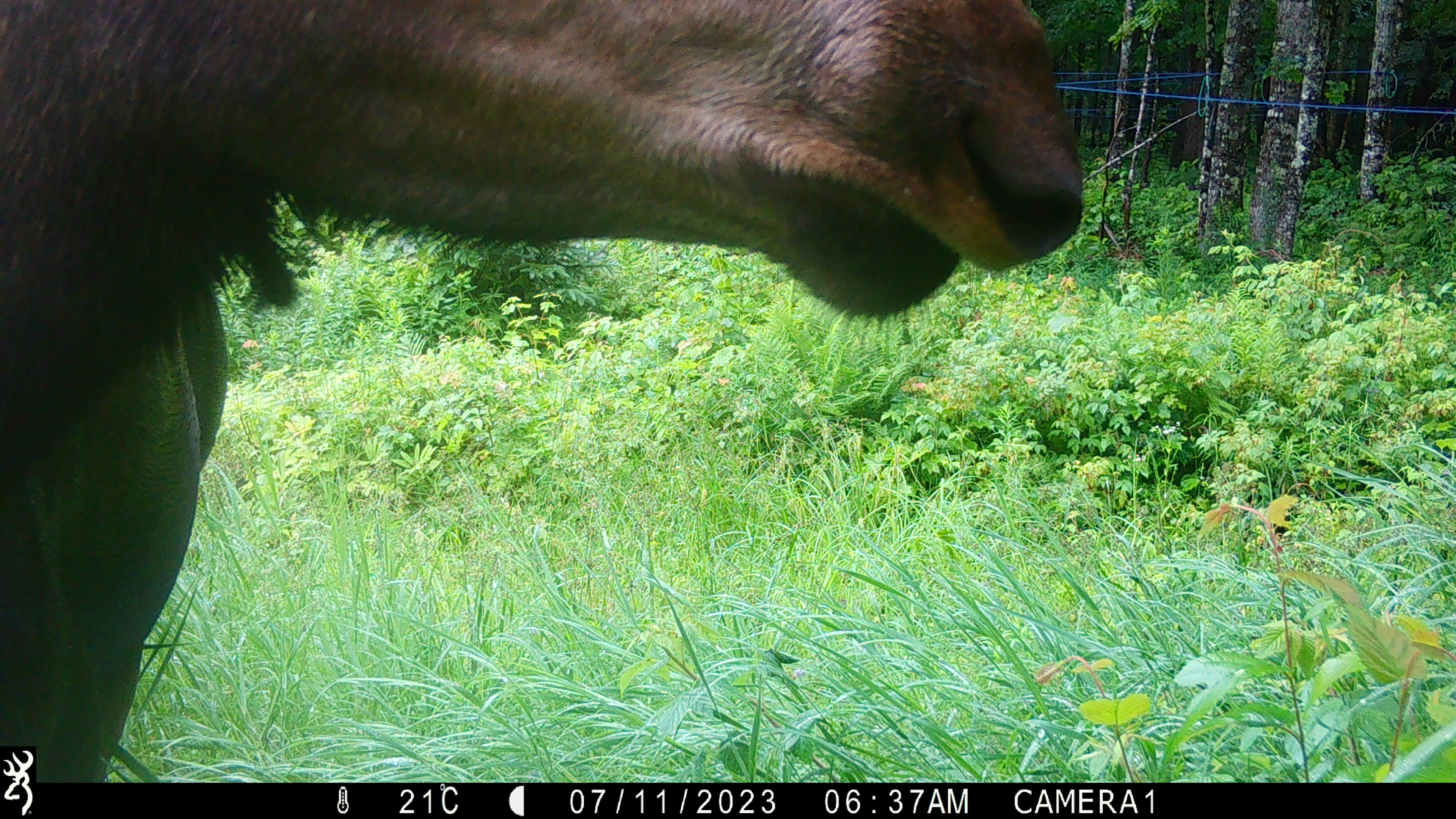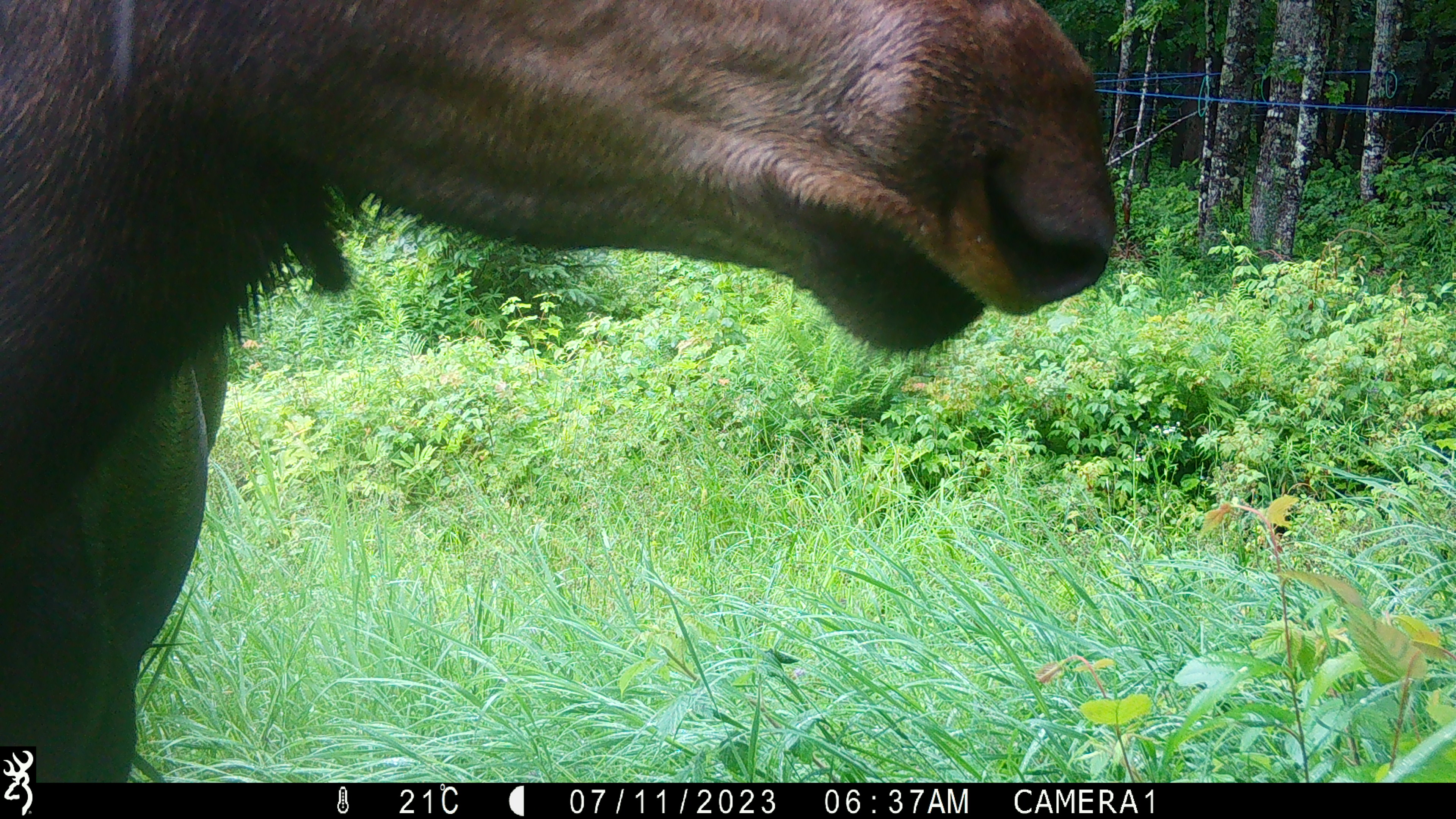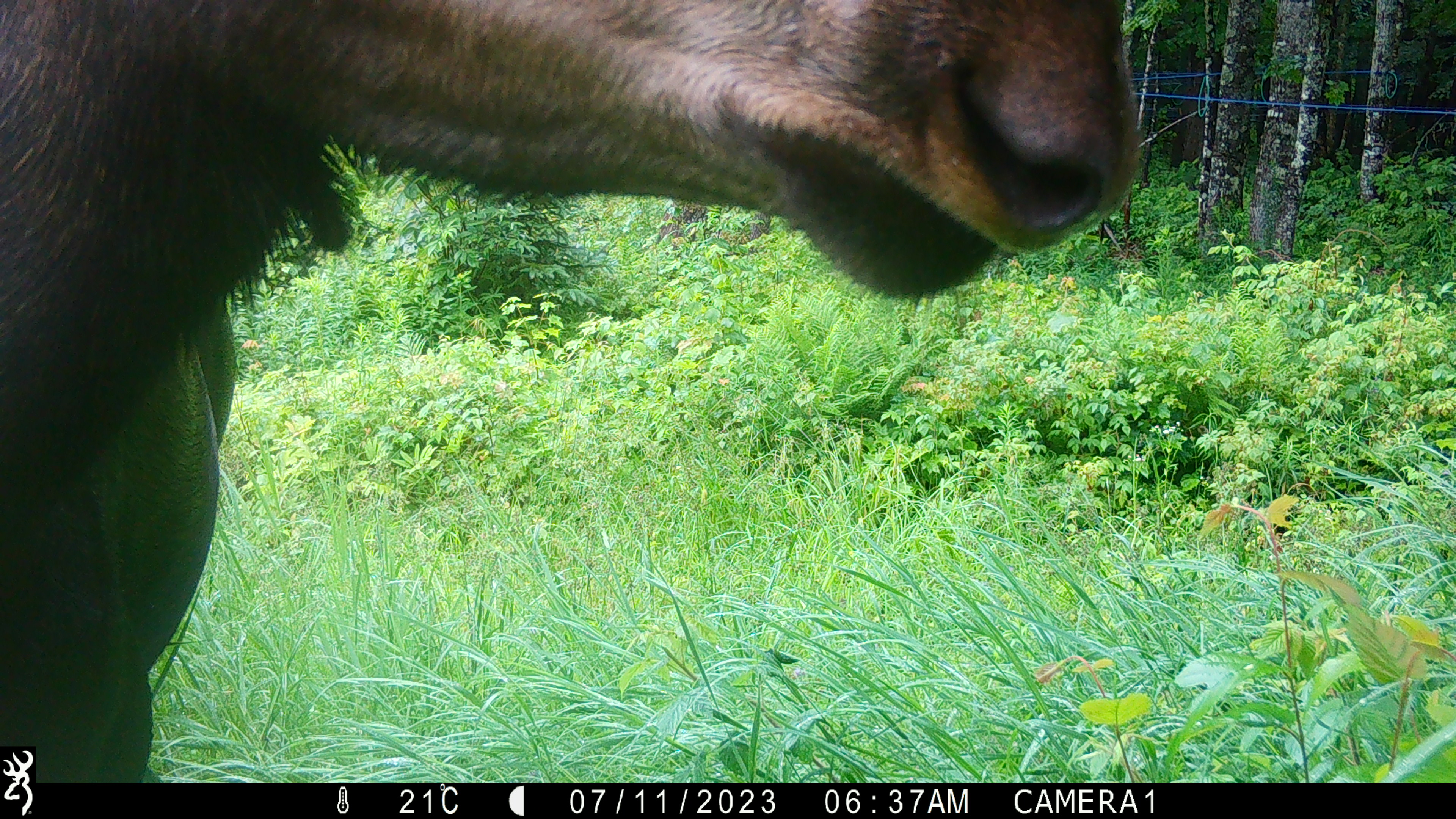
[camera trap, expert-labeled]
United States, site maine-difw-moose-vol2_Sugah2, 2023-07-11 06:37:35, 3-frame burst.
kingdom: Animalia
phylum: Chordata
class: Mammalia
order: Artiodactyla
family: Cervidae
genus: Alces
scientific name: Alces alces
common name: moose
Moose (Alces alces).